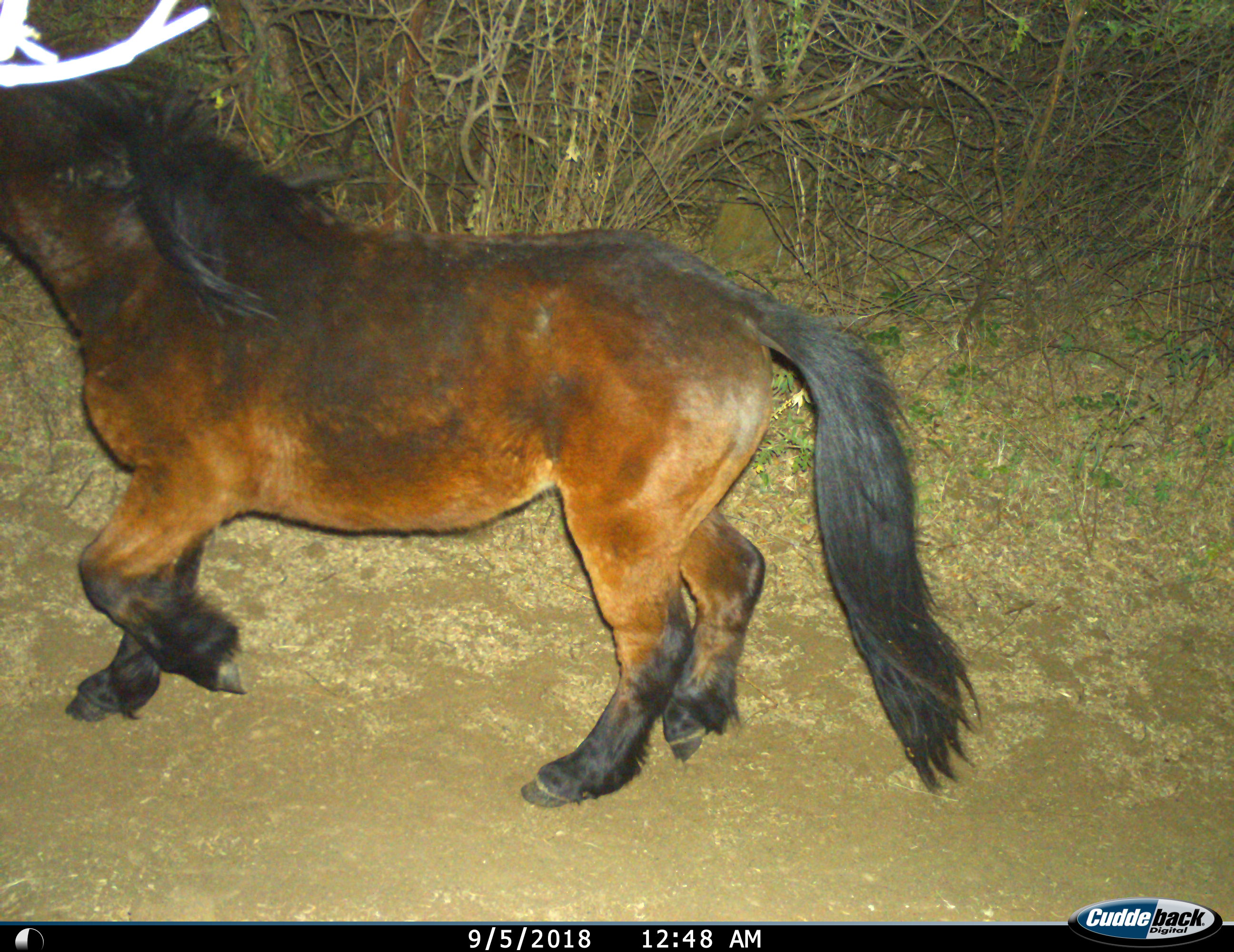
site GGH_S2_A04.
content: unidentified animal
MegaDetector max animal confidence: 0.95